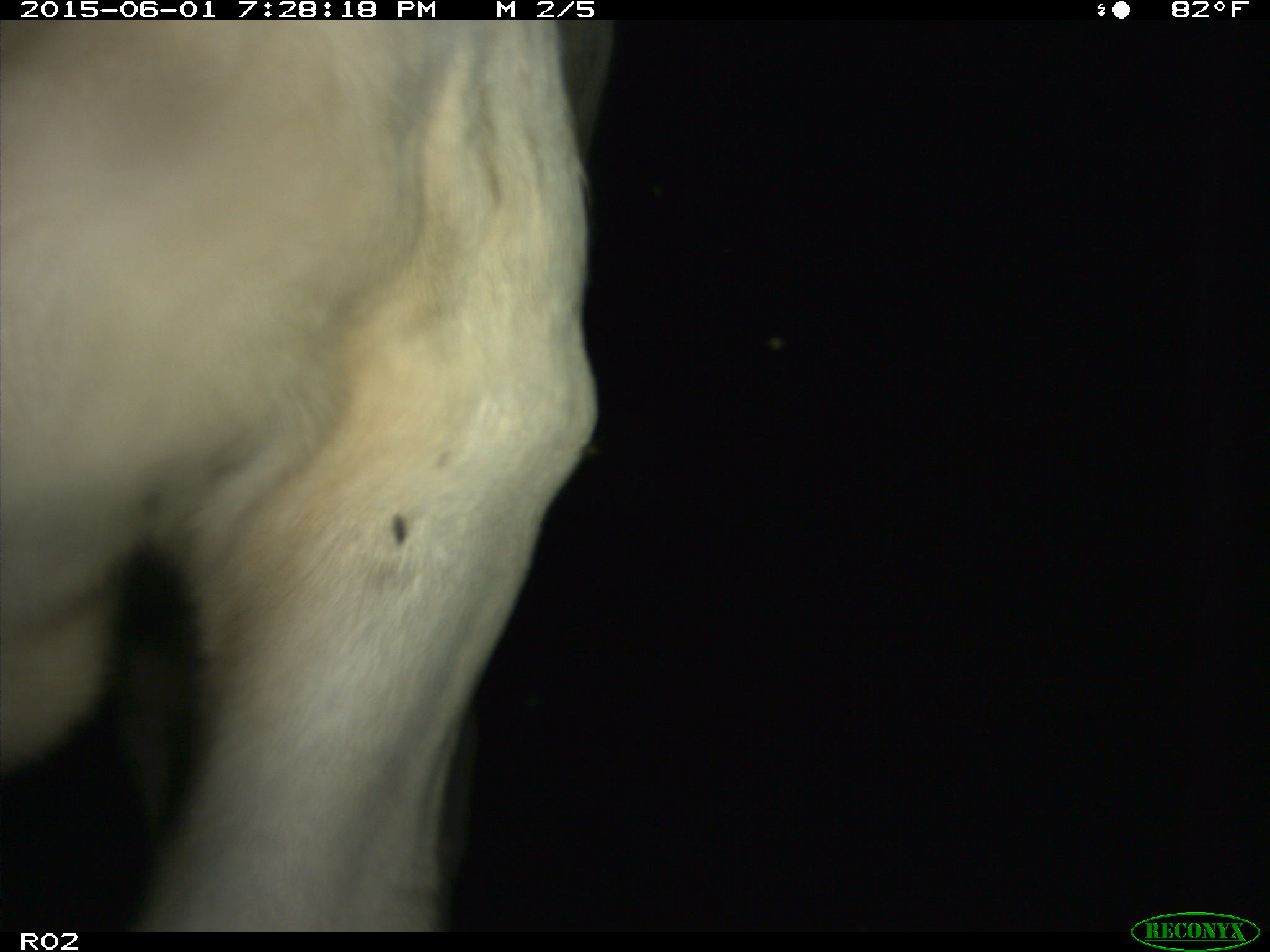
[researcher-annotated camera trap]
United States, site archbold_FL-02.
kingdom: Animalia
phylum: Chordata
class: Mammalia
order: Artiodactyla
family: Bovidae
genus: Bos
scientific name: Bos taurus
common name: domestic cow